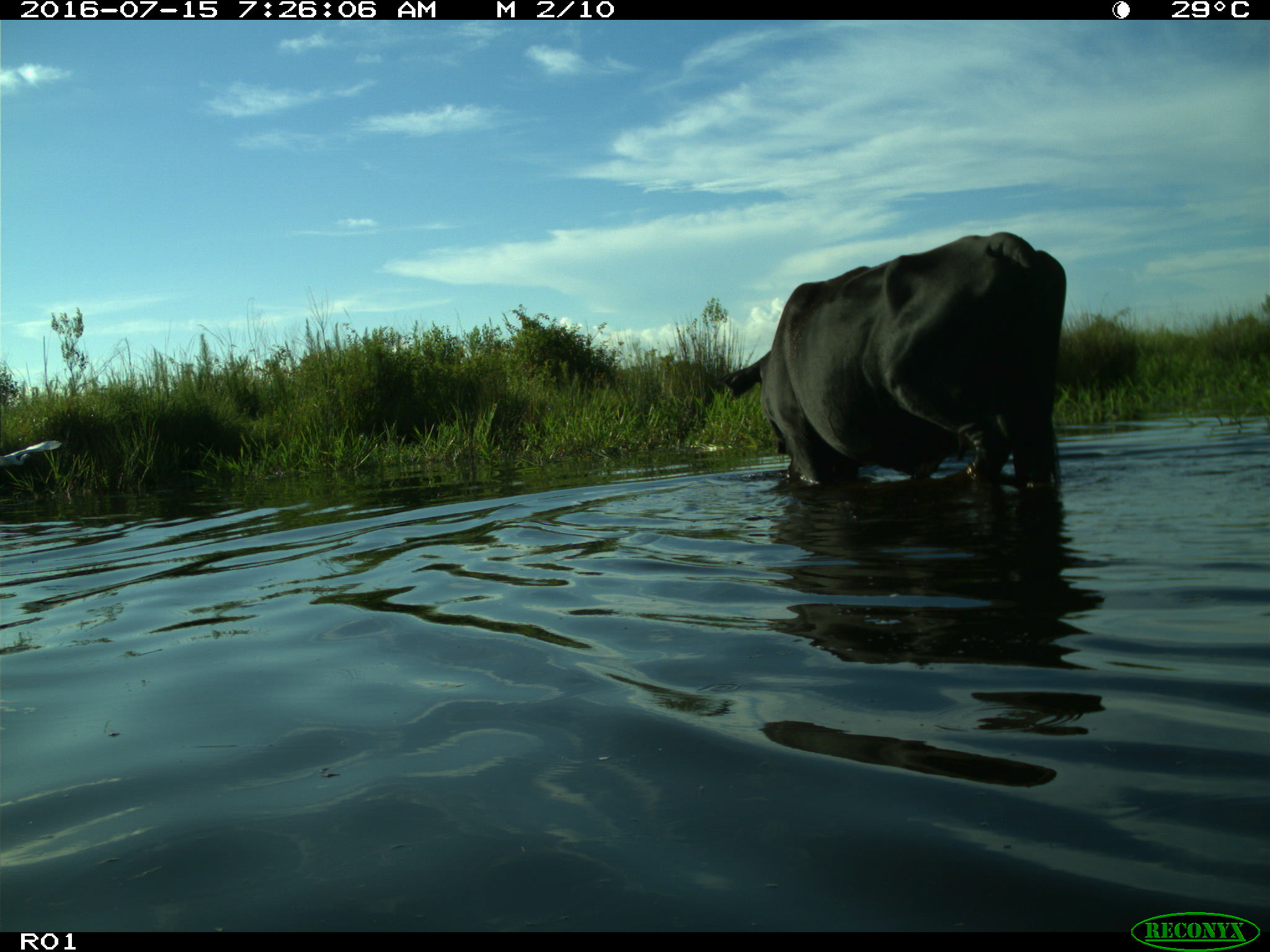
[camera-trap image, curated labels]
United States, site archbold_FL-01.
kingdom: Animalia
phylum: Chordata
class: Mammalia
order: Artiodactyla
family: Bovidae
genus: Bos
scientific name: Bos taurus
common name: domestic cow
Bos taurus (domestic cow).